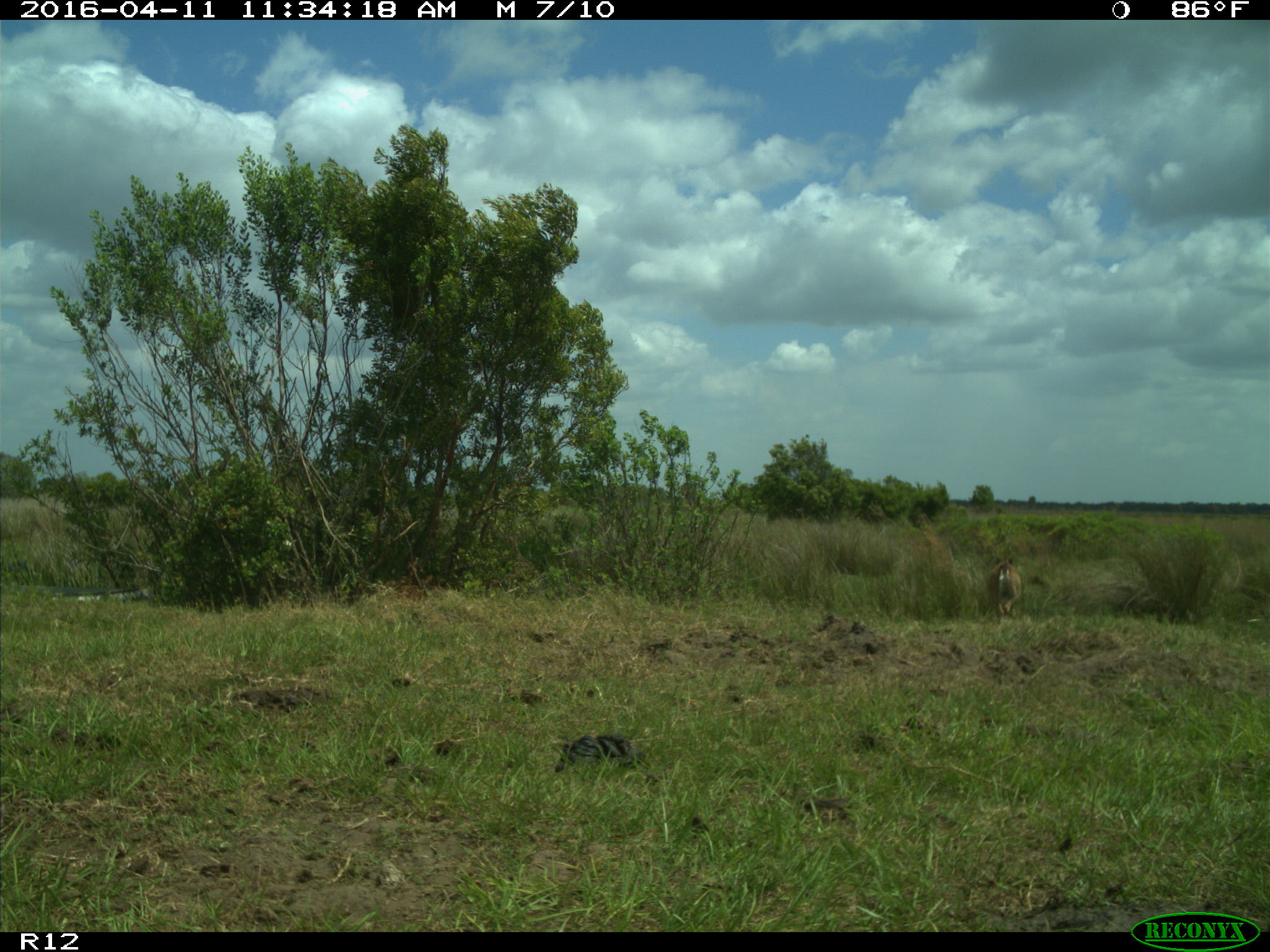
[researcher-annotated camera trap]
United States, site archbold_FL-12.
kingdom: Animalia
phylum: Chordata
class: Mammalia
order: Artiodactyla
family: Cervidae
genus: Odocoileus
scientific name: Odocoileus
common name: deer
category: unidentified deer